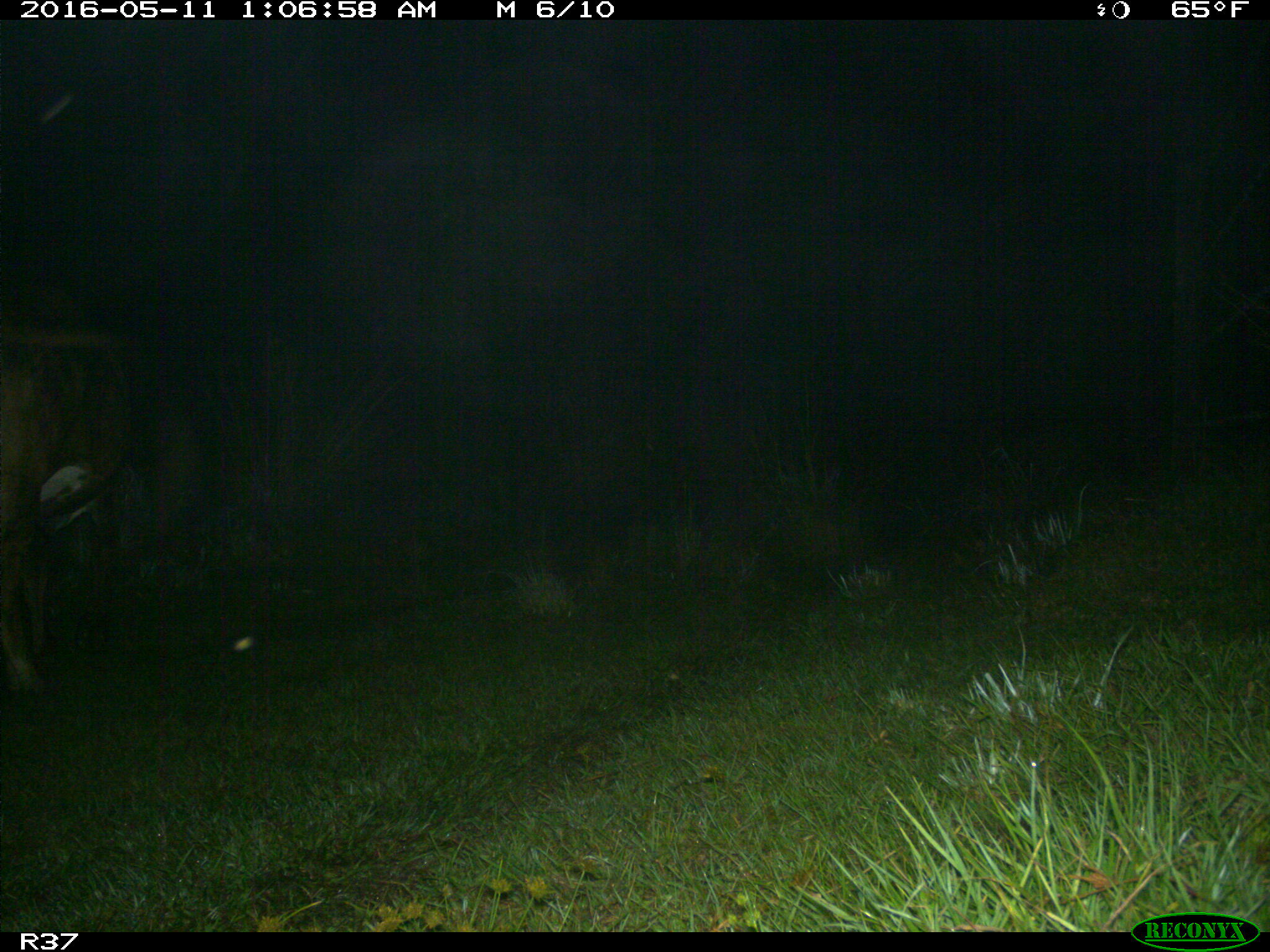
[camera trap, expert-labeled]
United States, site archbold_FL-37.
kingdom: Animalia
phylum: Chordata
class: Mammalia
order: Artiodactyla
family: Bovidae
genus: Bos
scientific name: Bos taurus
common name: domestic cow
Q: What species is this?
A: Bos taurus (domestic cow).